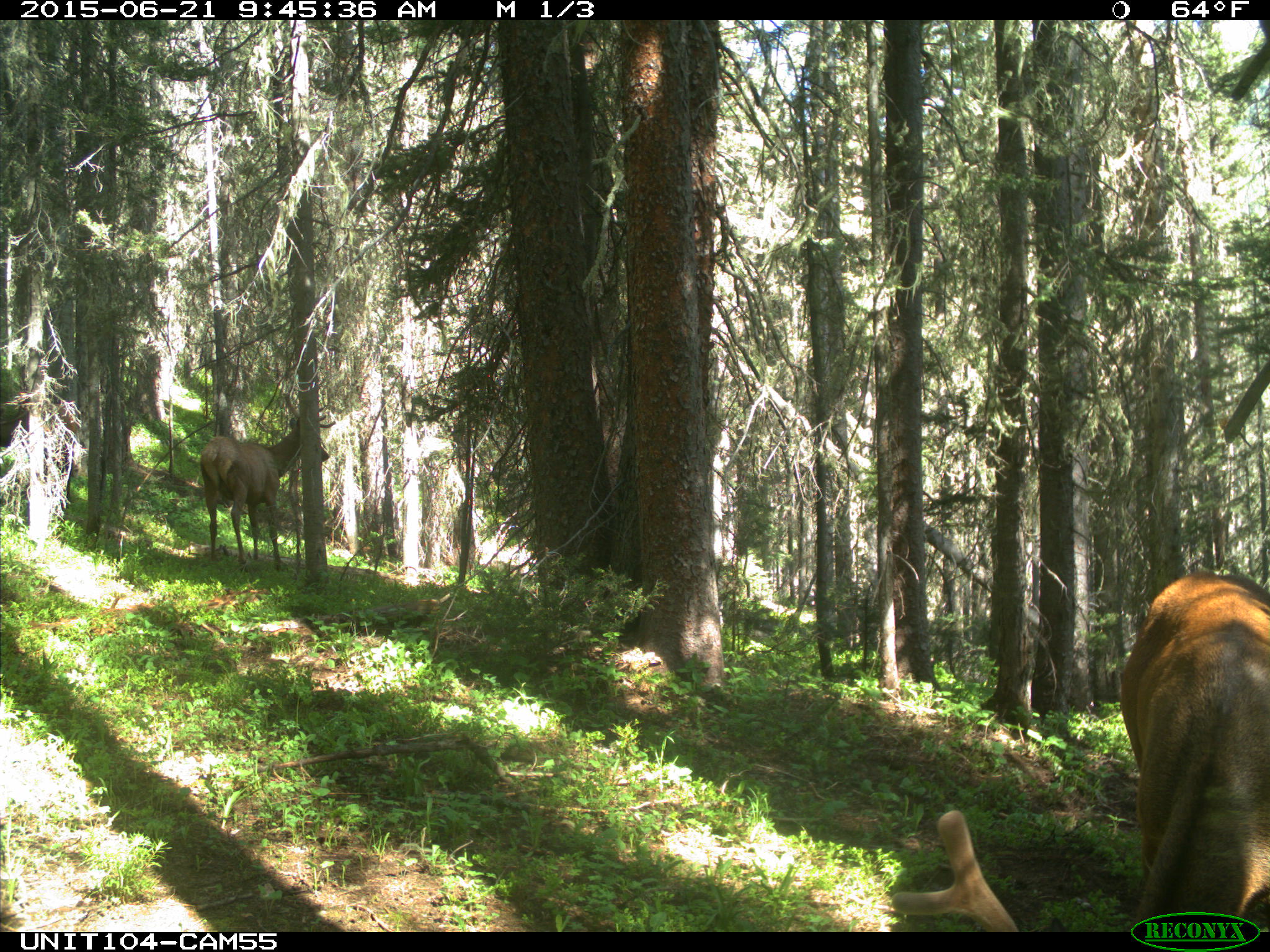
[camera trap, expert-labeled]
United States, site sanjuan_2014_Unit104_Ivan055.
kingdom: Animalia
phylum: Chordata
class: Mammalia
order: Artiodactyla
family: Cervidae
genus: Cervus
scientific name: Cervus elaphus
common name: red deer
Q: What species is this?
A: Cervus elaphus (red deer).